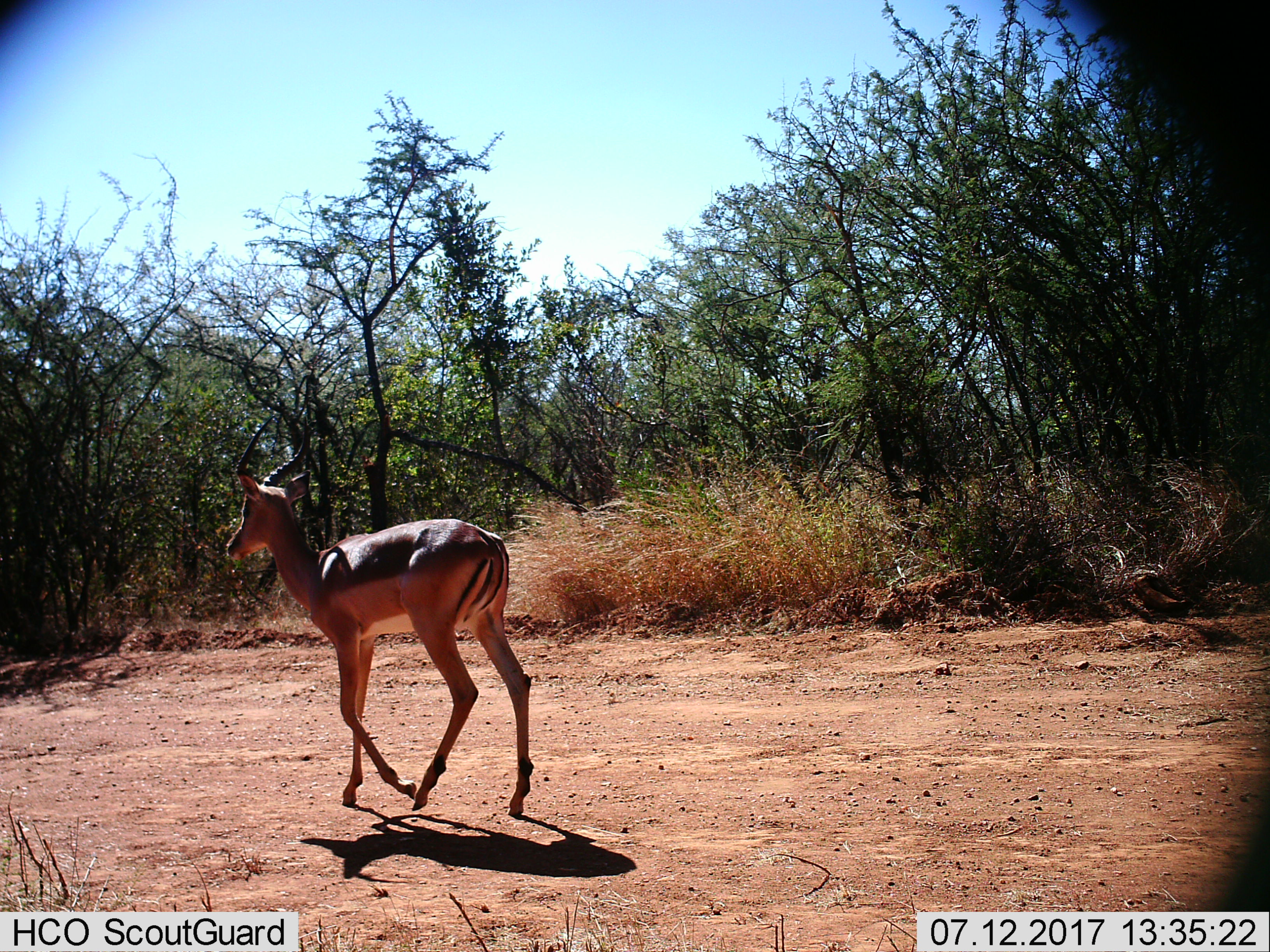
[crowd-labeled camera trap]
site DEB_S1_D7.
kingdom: Animalia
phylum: Chordata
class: Mammalia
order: Artiodactyla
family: Bovidae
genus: Aepyceros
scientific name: Aepyceros melampus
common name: impala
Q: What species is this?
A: Impala (Aepyceros melampus).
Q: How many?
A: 1.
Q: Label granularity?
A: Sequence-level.